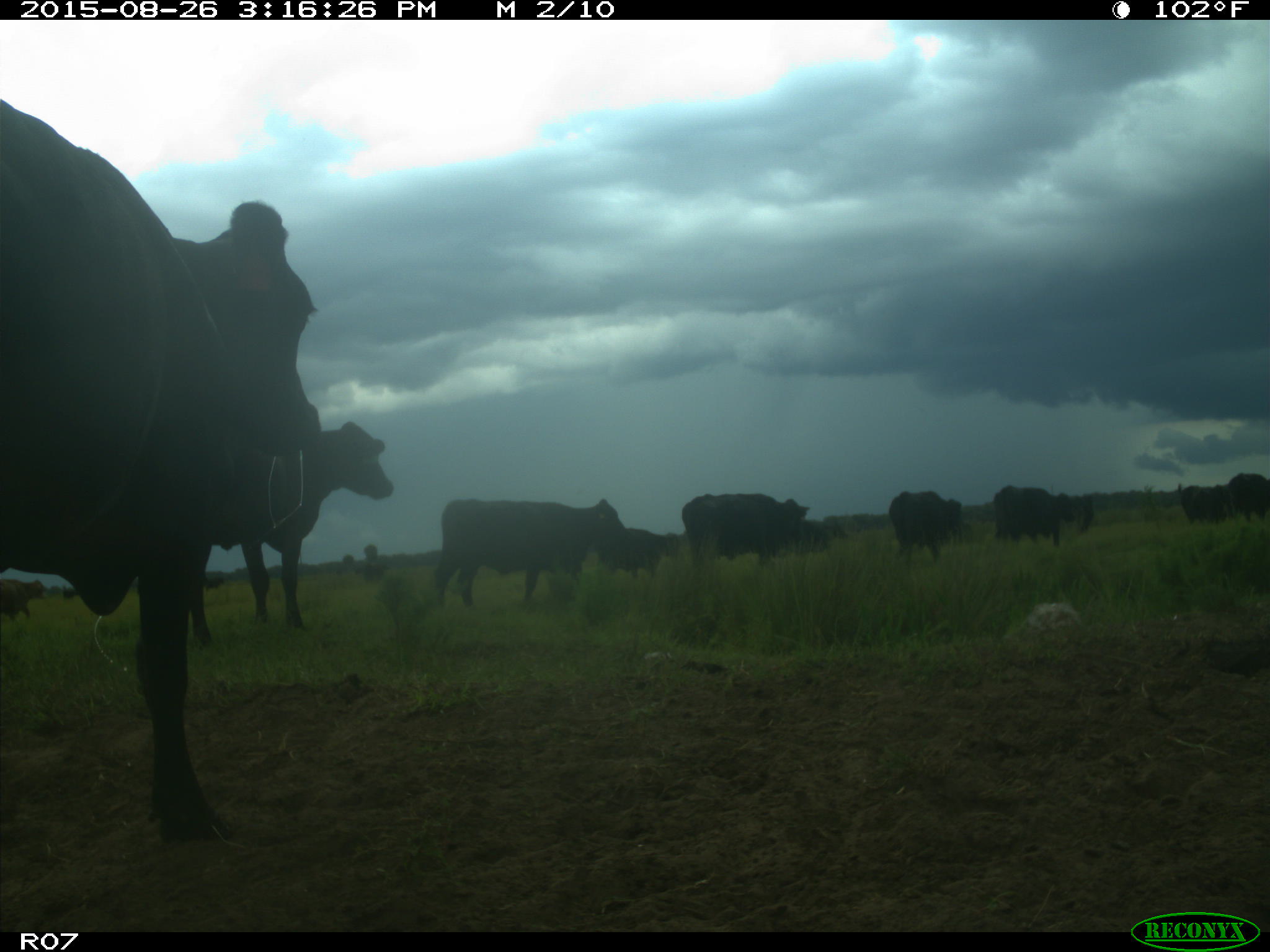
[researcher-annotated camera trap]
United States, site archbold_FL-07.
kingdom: Animalia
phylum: Chordata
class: Mammalia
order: Artiodactyla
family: Bovidae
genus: Bos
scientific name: Bos taurus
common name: domestic cow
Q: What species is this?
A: Bos taurus (domestic cow).